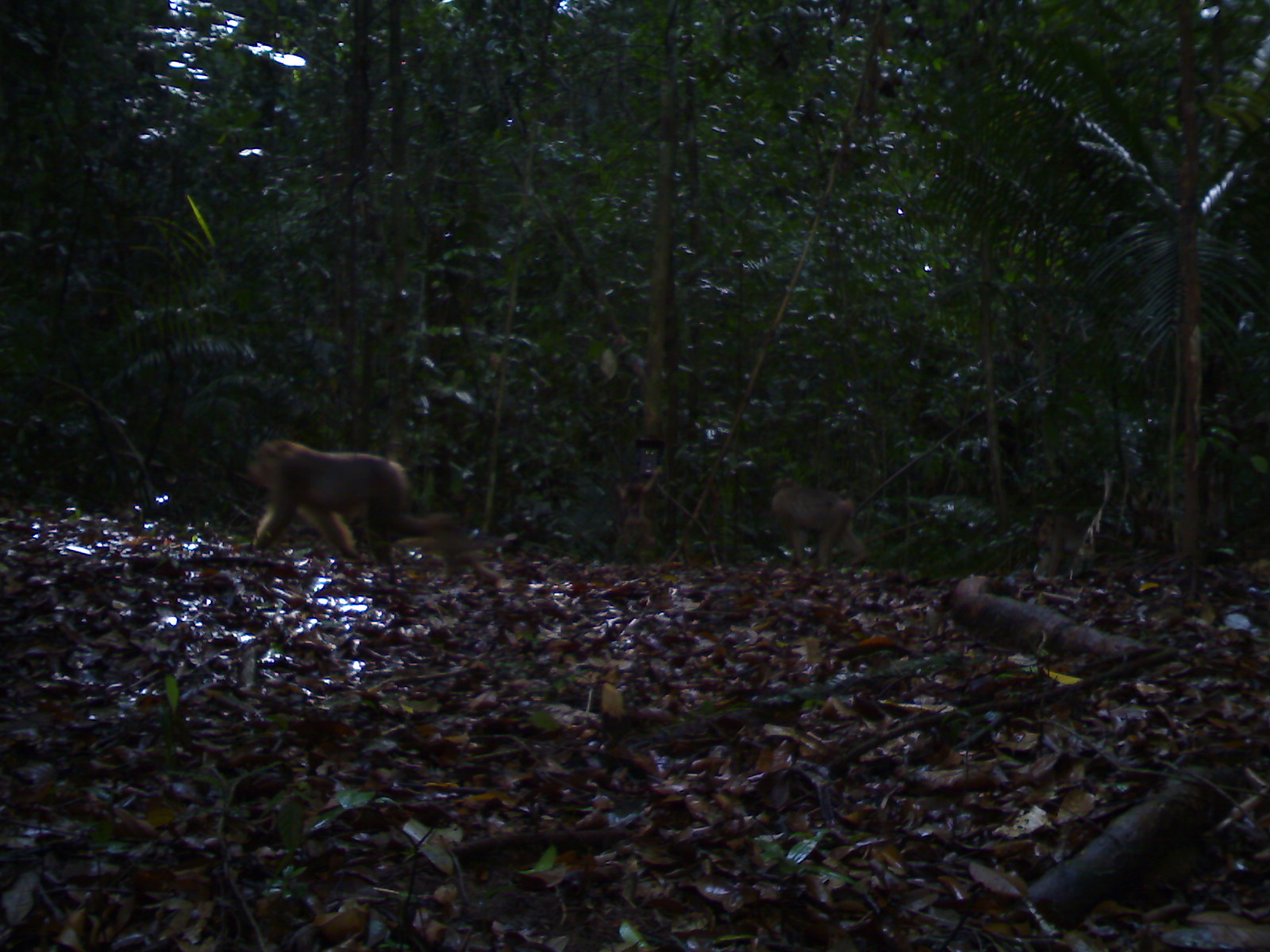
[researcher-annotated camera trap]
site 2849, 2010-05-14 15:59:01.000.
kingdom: Animalia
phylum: Chordata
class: Mammalia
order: Primates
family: Cercopithecidae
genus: Macaca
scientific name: Macaca nemestrina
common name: southern pig-tailed macaque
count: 3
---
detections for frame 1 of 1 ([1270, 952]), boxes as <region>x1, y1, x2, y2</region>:
macaca nemestrina: <region>231, 437, 458, 562</region>; <region>768, 472, 869, 575</region>; <region>1026, 505, 1132, 583</region>